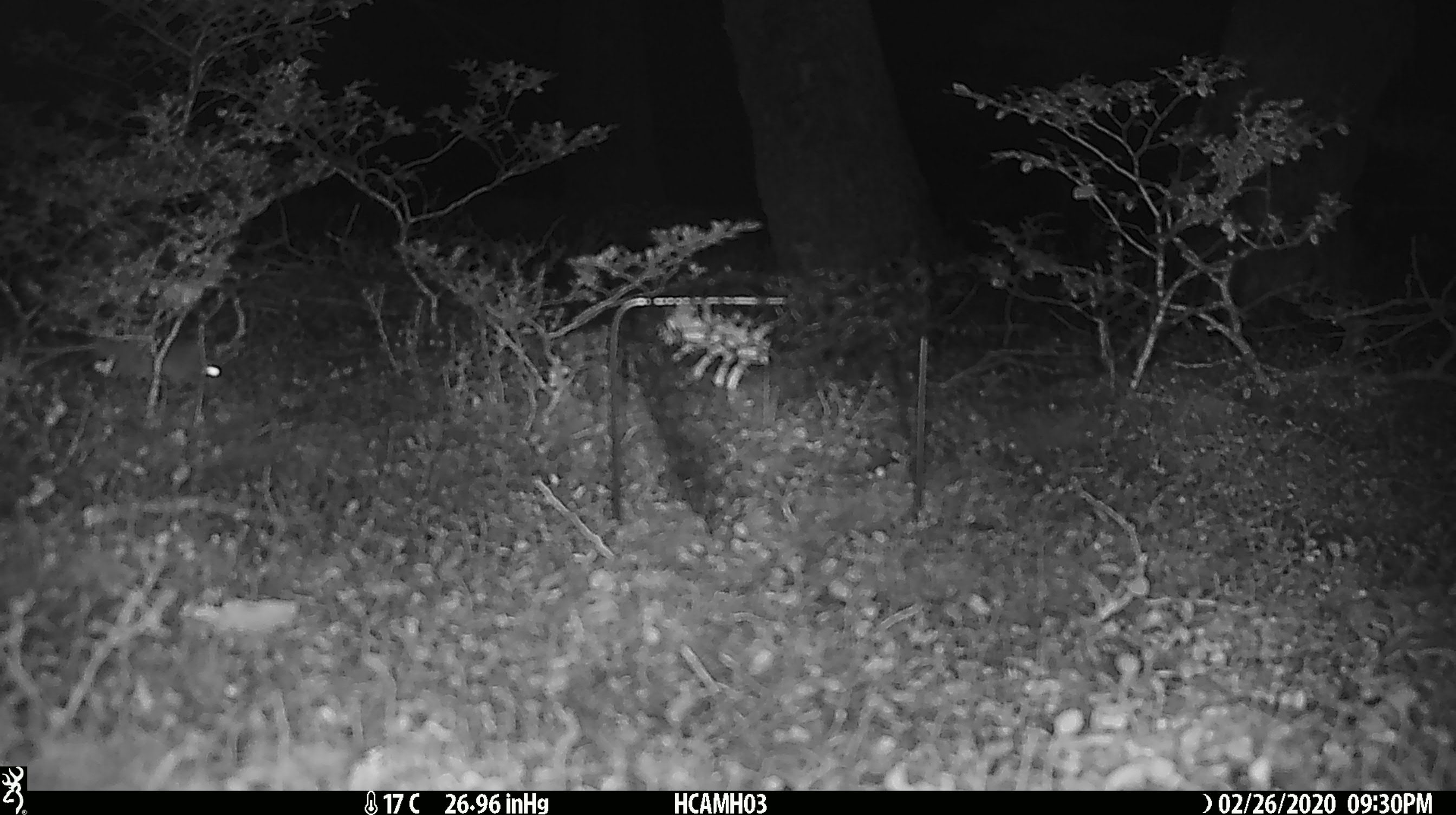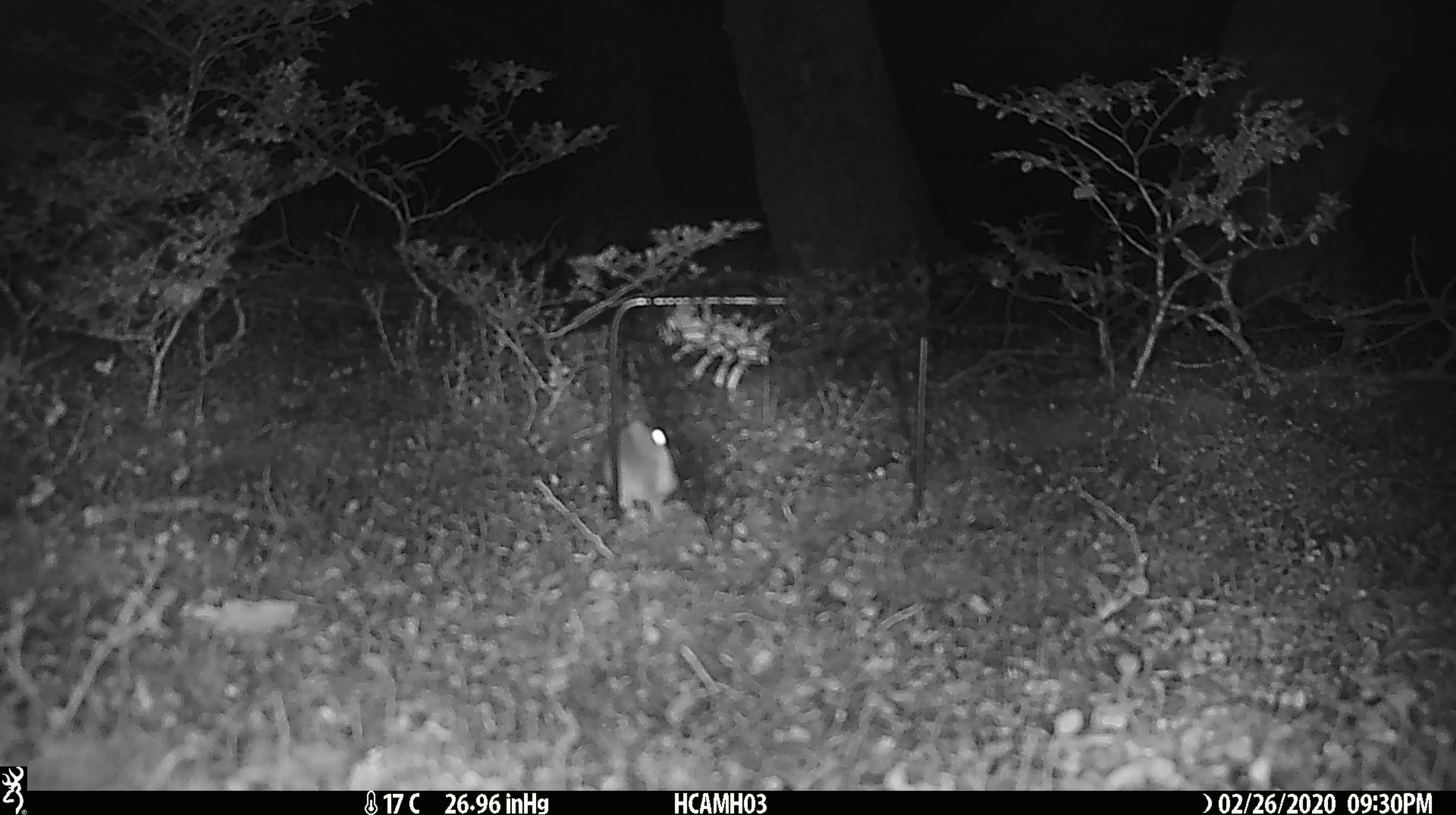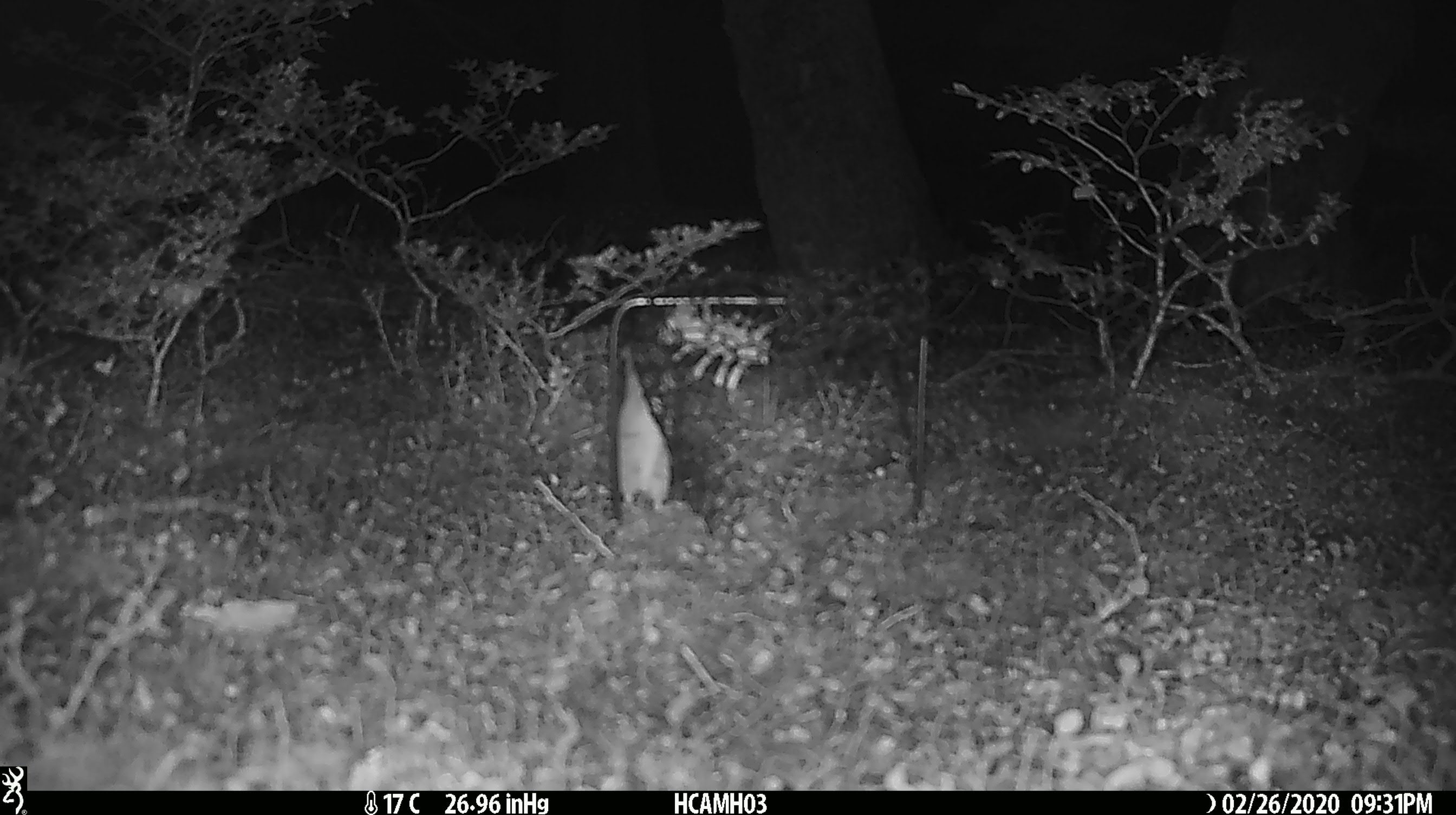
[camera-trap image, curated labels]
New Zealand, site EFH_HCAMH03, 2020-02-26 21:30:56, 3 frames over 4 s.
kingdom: Animalia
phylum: Chordata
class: Mammalia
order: Rodentia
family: Muridae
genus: Mus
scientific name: Mus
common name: mouse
Mouse (Mus).